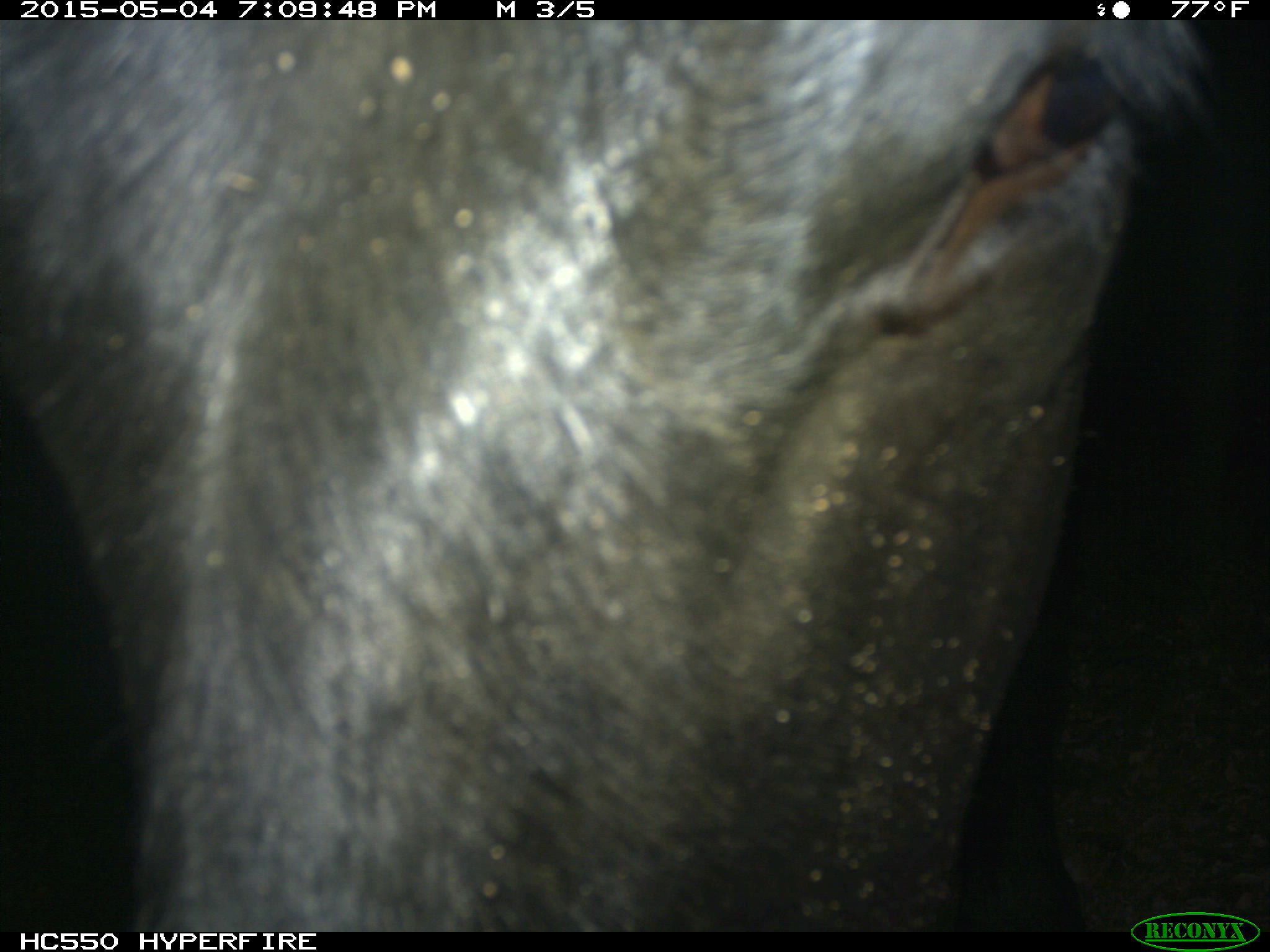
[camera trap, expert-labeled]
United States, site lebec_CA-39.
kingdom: Animalia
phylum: Chordata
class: Mammalia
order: Artiodactyla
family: Bovidae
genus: Bos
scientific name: Bos taurus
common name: domestic cow